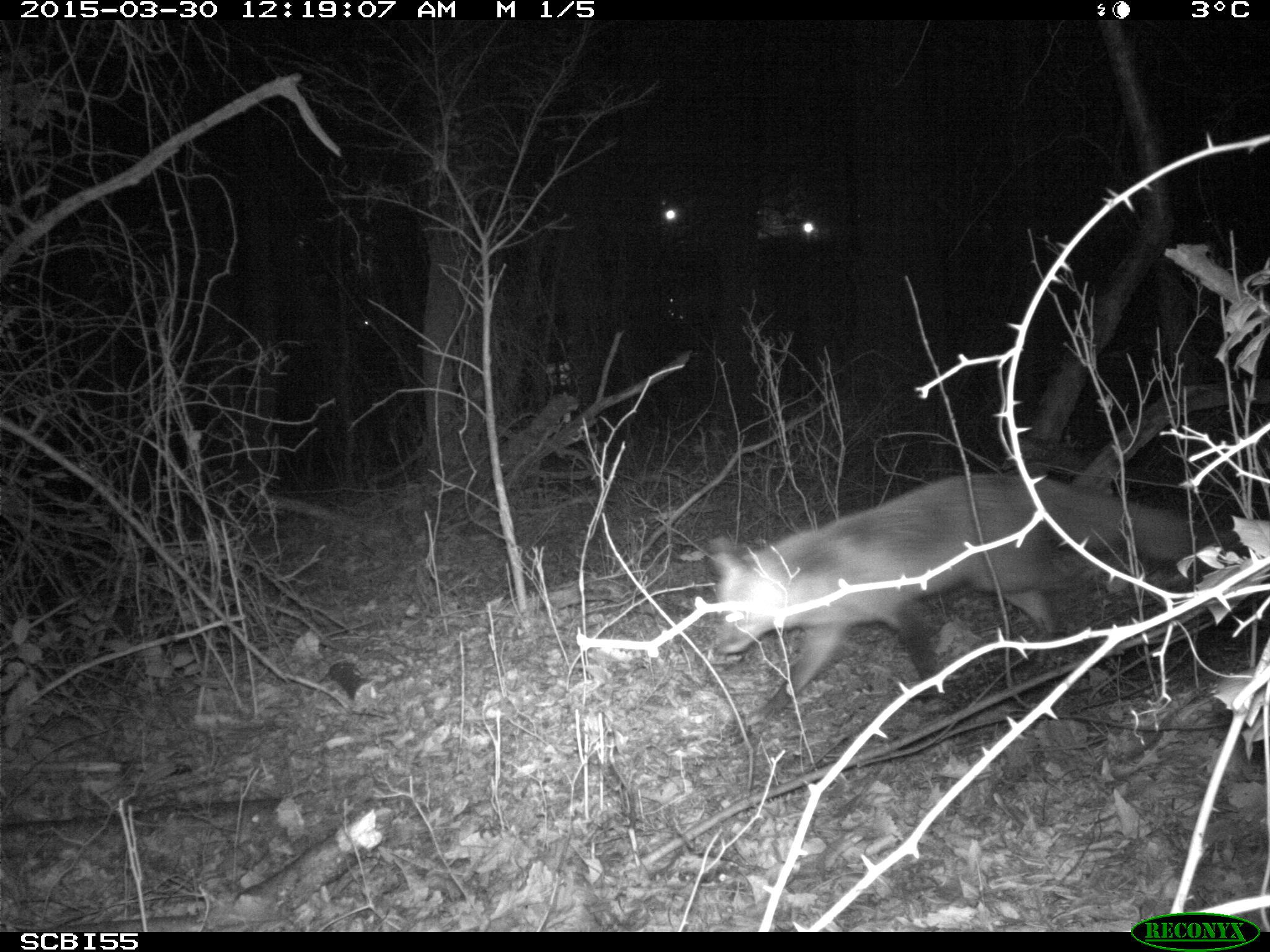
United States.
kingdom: Animalia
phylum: Chordata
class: Mammalia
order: Carnivora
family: Canidae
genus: Vulpes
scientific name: Vulpes vulpes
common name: red fox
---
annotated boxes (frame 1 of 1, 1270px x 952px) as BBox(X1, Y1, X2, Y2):
Red Fox: BBox(703, 458, 1226, 728)